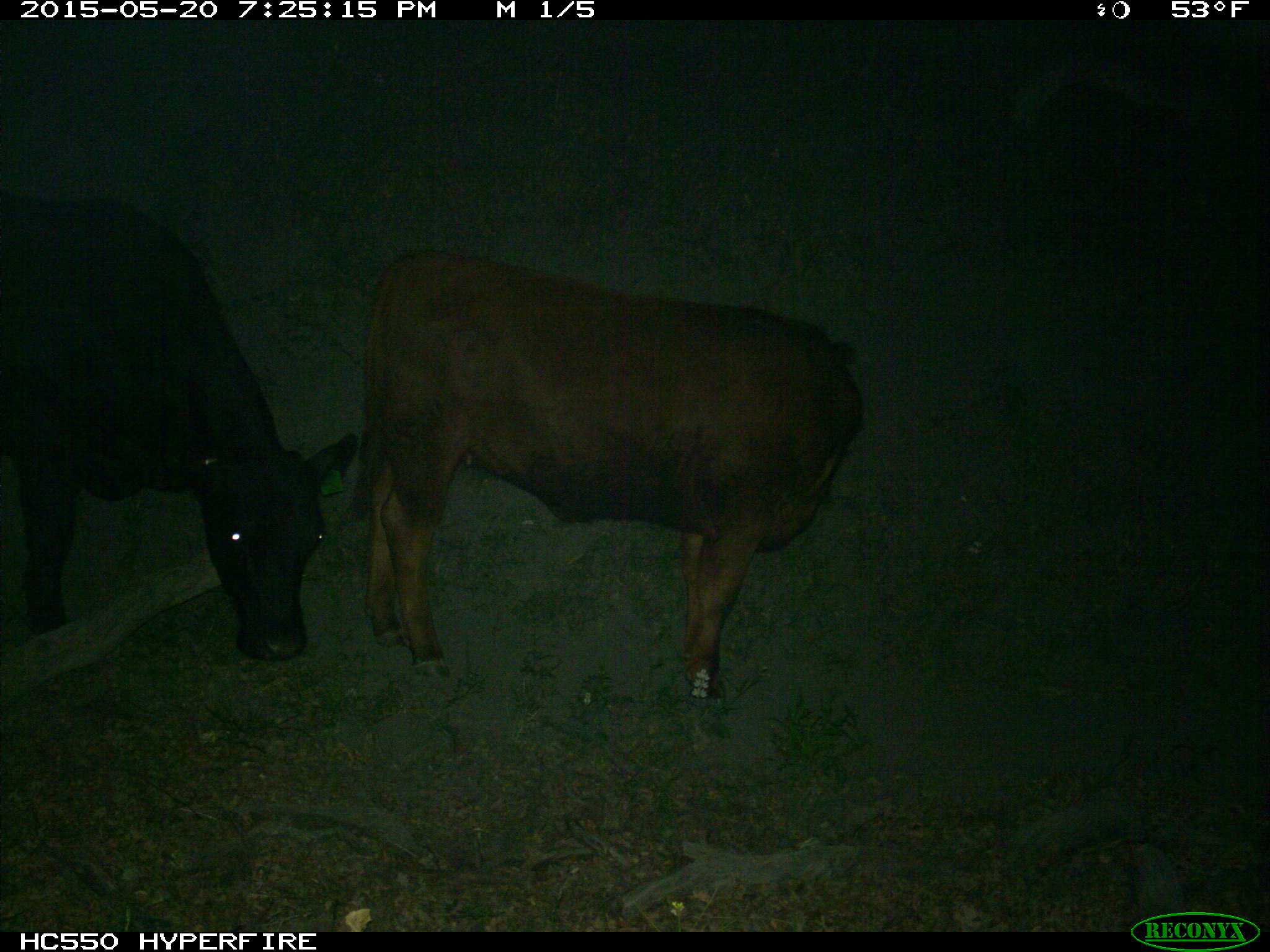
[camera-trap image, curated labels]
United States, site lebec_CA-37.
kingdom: Animalia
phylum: Chordata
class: Mammalia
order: Artiodactyla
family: Bovidae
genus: Bos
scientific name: Bos taurus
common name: domestic cow